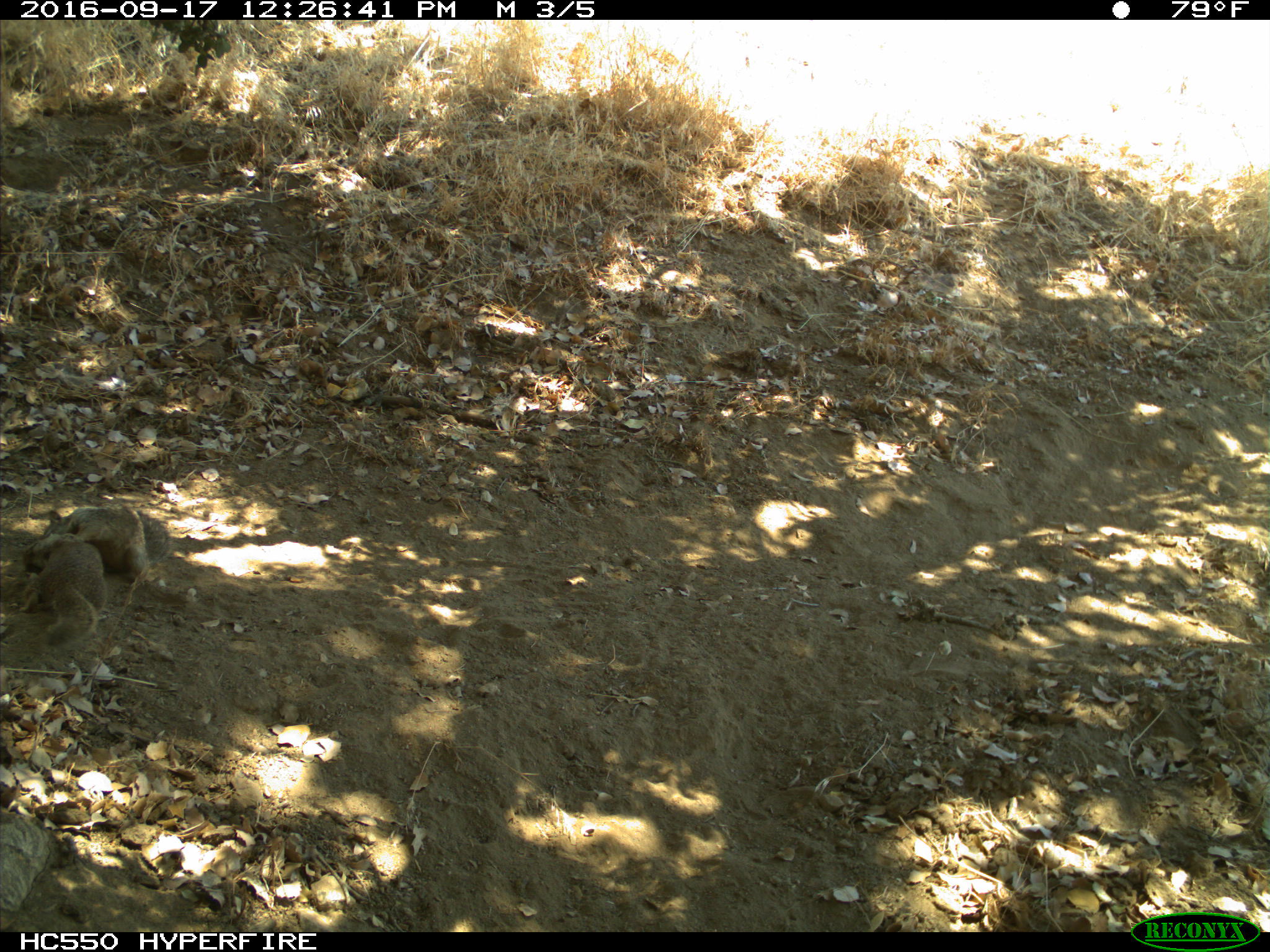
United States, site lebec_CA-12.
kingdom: Animalia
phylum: Chordata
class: Mammalia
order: Rodentia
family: Sciuridae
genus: Otospermophilus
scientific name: Otospermophilus beecheyi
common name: california ground squirrel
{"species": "Otospermophilus beecheyi (california ground squirrel)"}